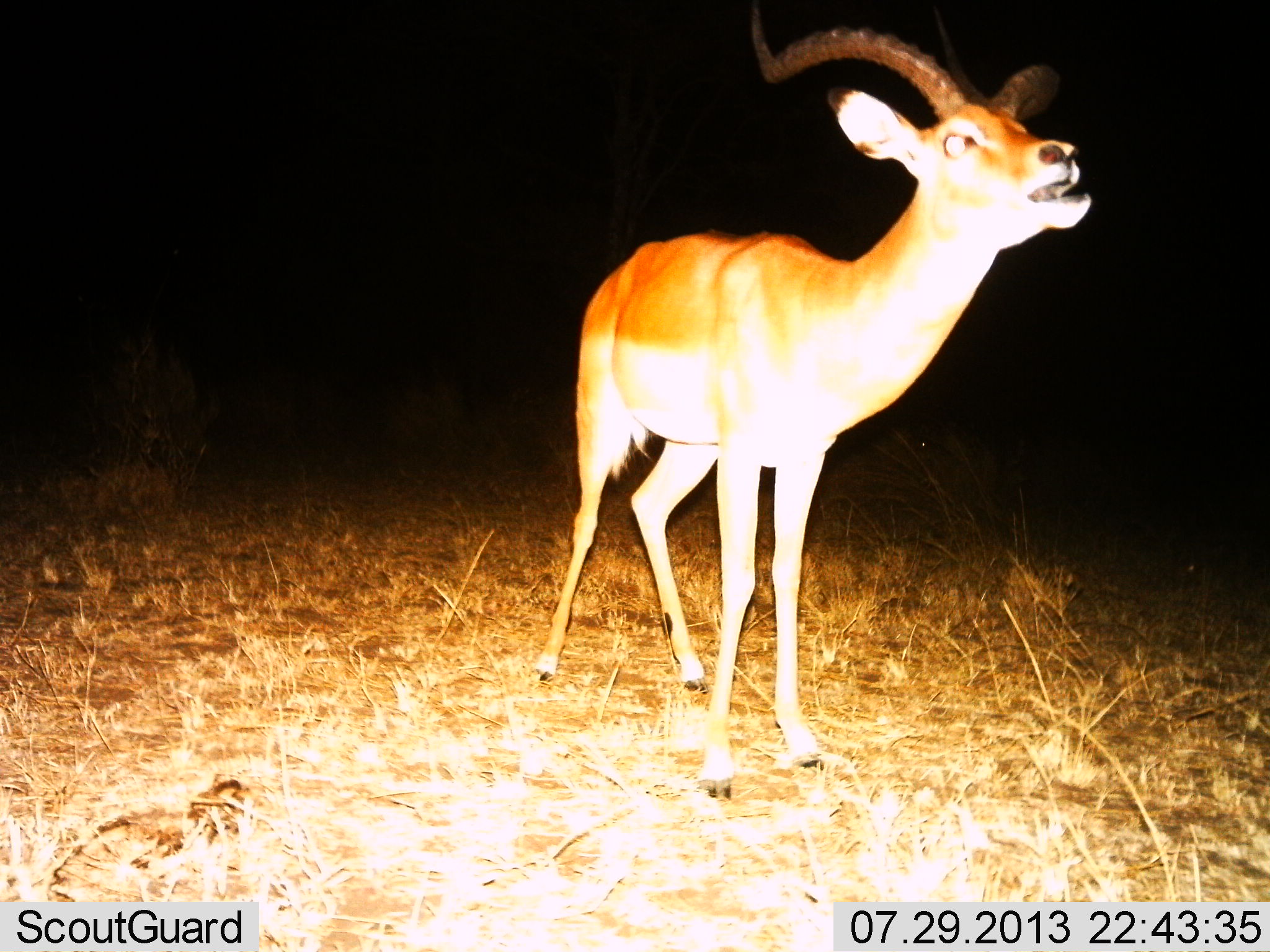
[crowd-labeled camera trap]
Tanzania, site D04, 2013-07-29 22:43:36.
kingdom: Animalia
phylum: Chordata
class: Mammalia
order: Artiodactyla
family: Bovidae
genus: Aepyceros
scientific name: Aepyceros melampus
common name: impala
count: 1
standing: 95%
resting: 0%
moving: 5%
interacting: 9%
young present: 0%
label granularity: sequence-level